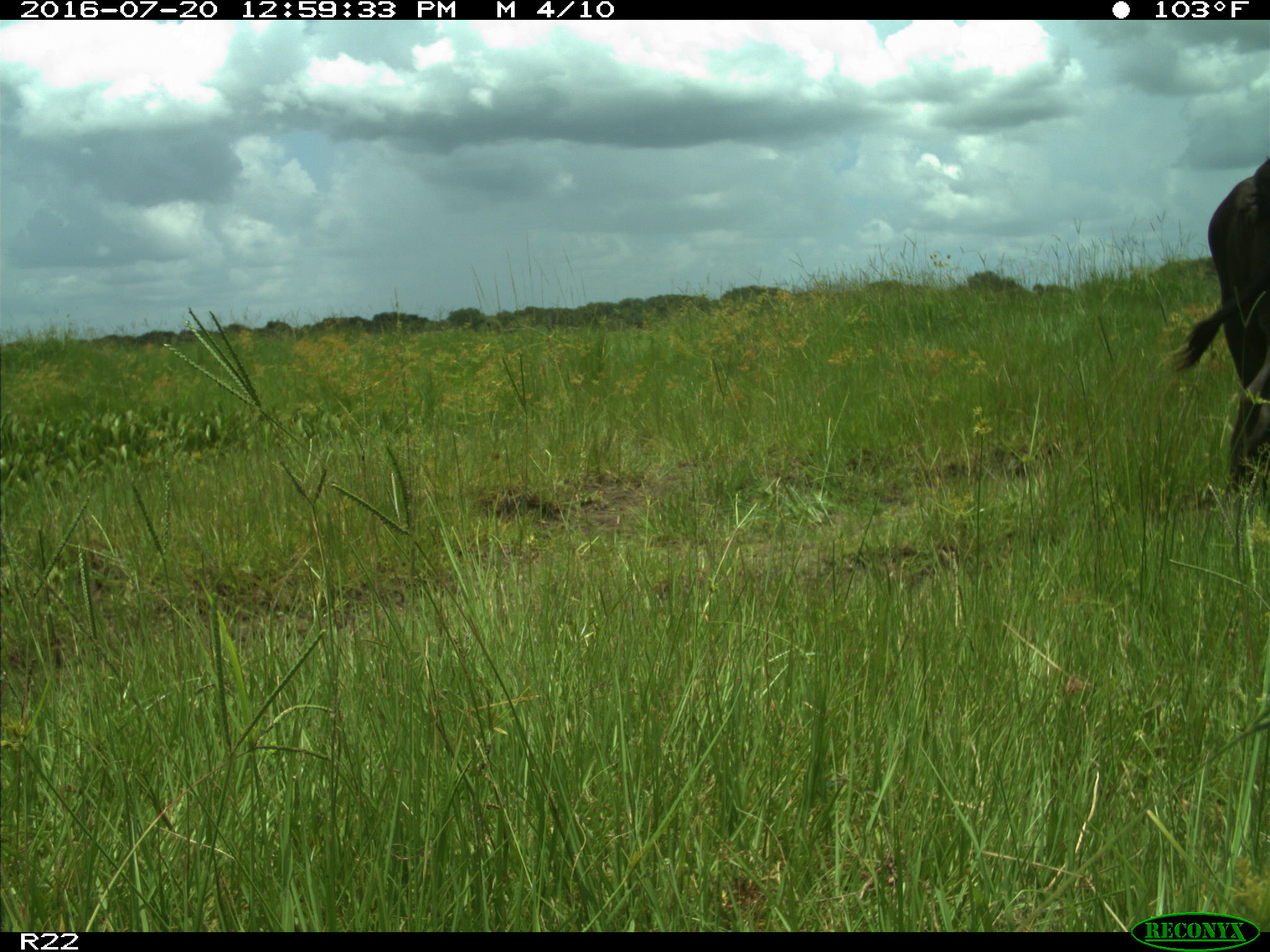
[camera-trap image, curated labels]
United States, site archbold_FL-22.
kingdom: Animalia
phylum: Chordata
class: Mammalia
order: Artiodactyla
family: Bovidae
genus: Bos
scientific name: Bos taurus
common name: domestic cow